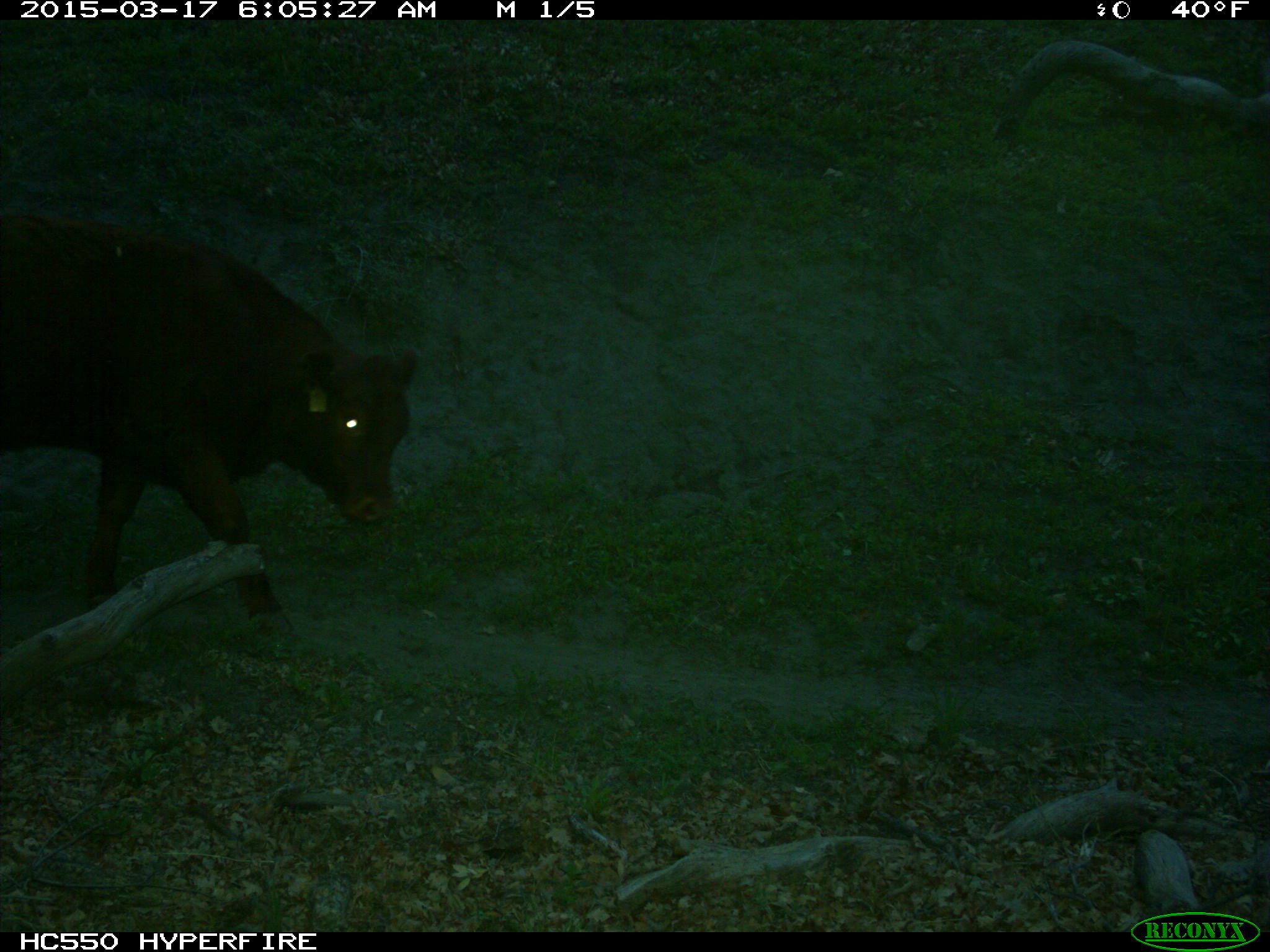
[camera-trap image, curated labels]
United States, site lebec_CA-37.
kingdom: Animalia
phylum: Chordata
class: Mammalia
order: Artiodactyla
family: Bovidae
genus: Bos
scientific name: Bos taurus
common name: domestic cow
Bos taurus (domestic cow).